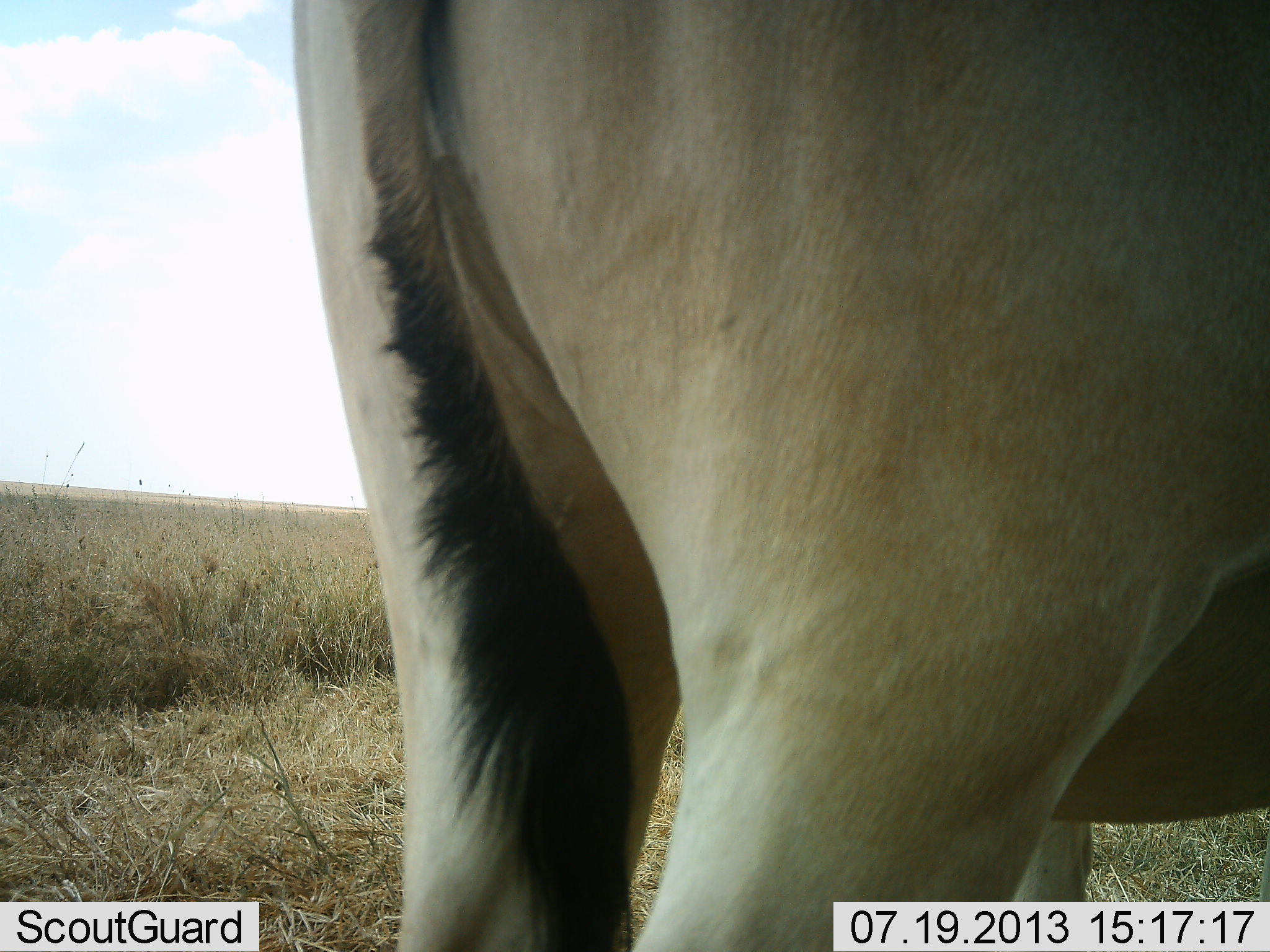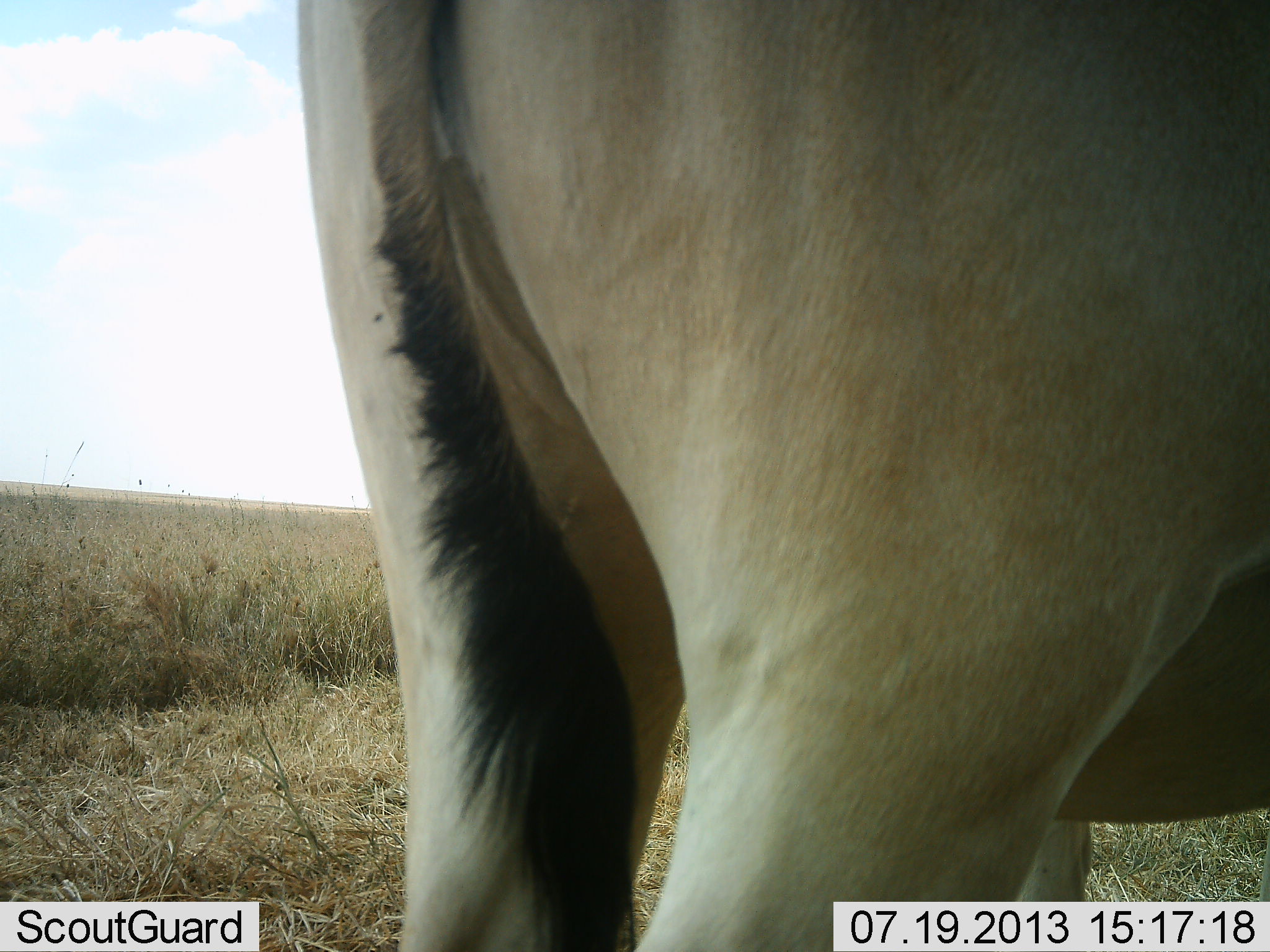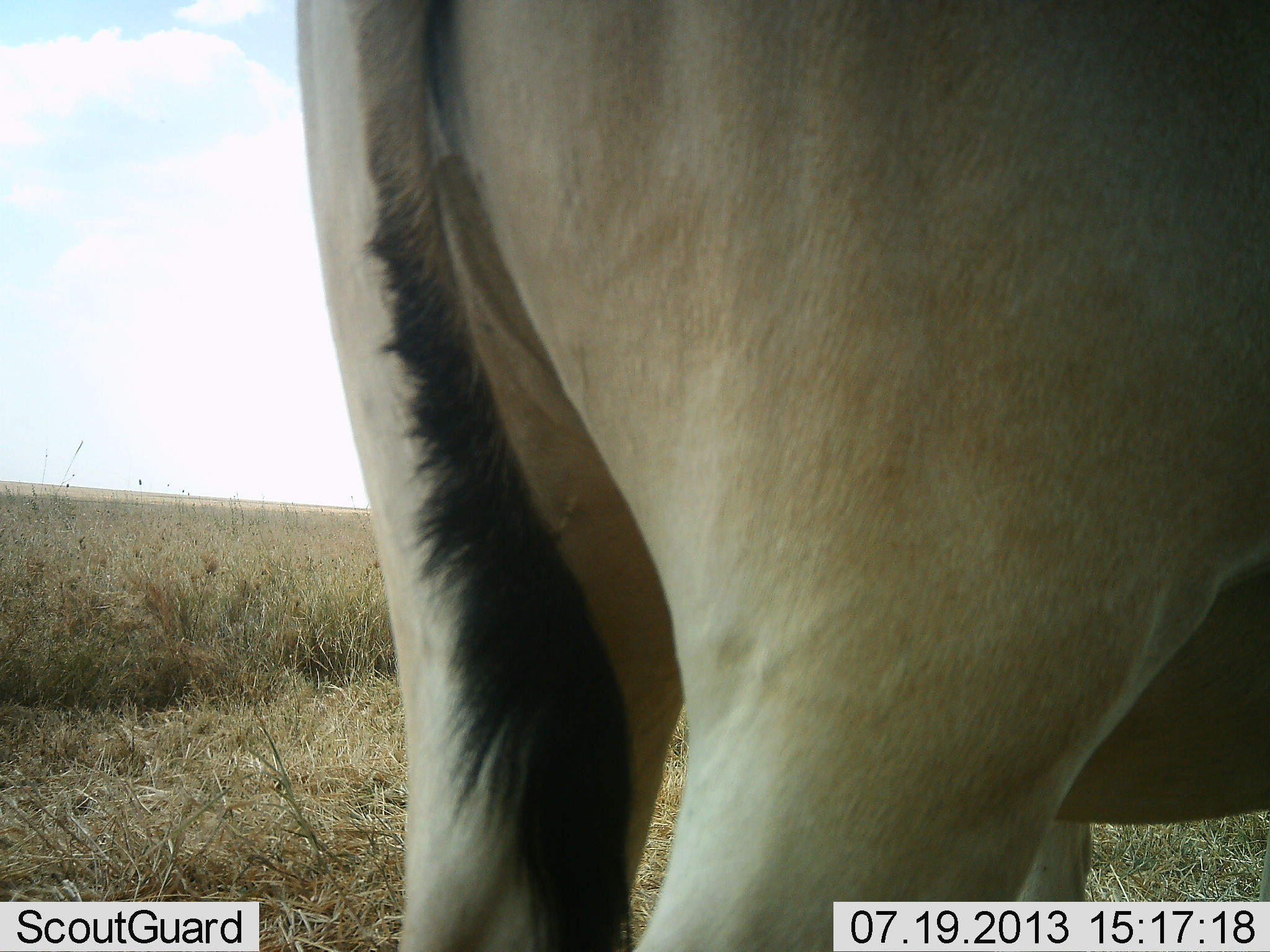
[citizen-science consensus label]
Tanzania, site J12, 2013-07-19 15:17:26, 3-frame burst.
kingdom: Animalia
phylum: Chordata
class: Mammalia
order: Artiodactyla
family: Bovidae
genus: Alcelaphus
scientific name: Alcelaphus buselaphus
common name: hartebeest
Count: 1.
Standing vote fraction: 100%.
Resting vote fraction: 0%.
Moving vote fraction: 0%.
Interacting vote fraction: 0%.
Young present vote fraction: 0%.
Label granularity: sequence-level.